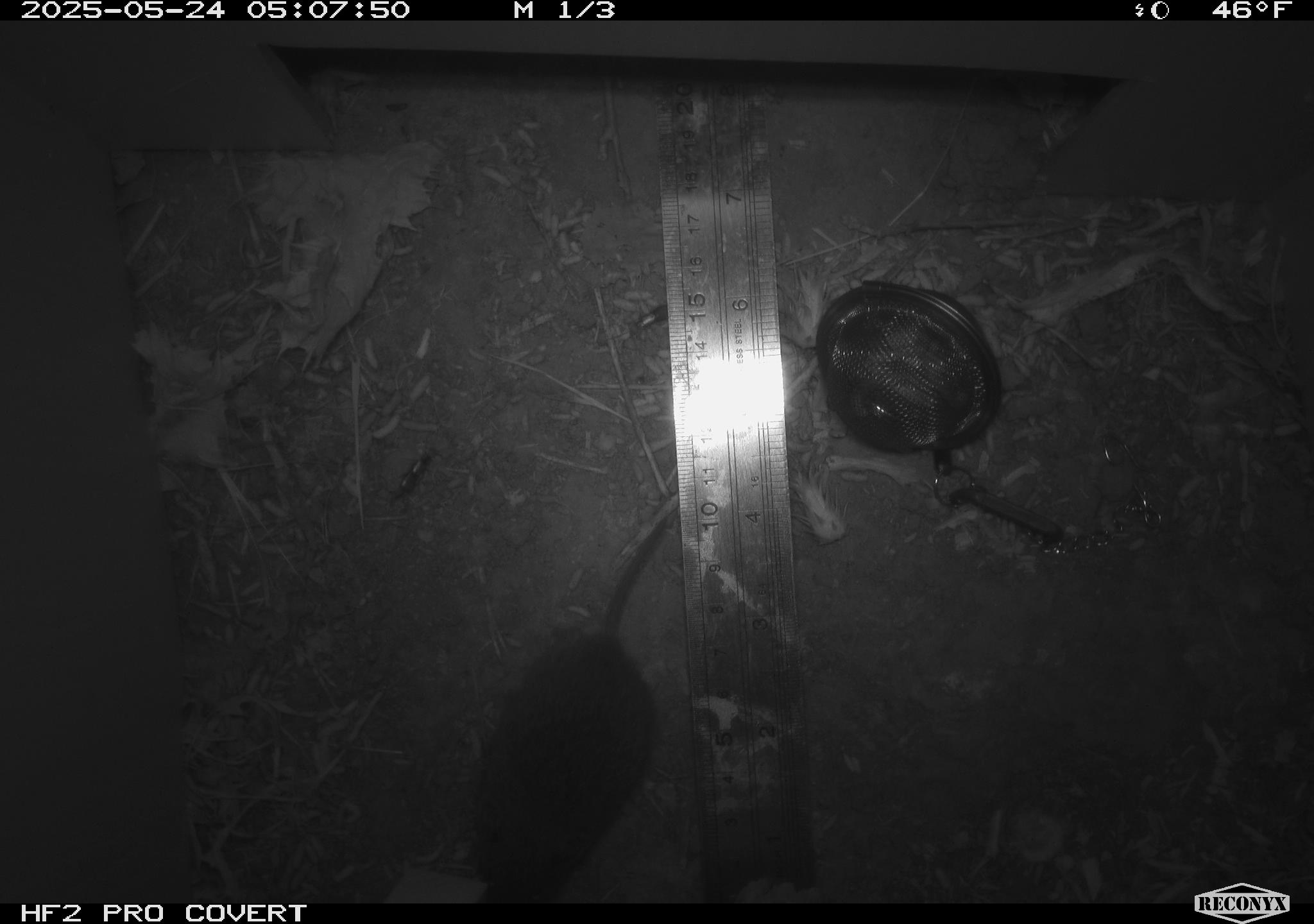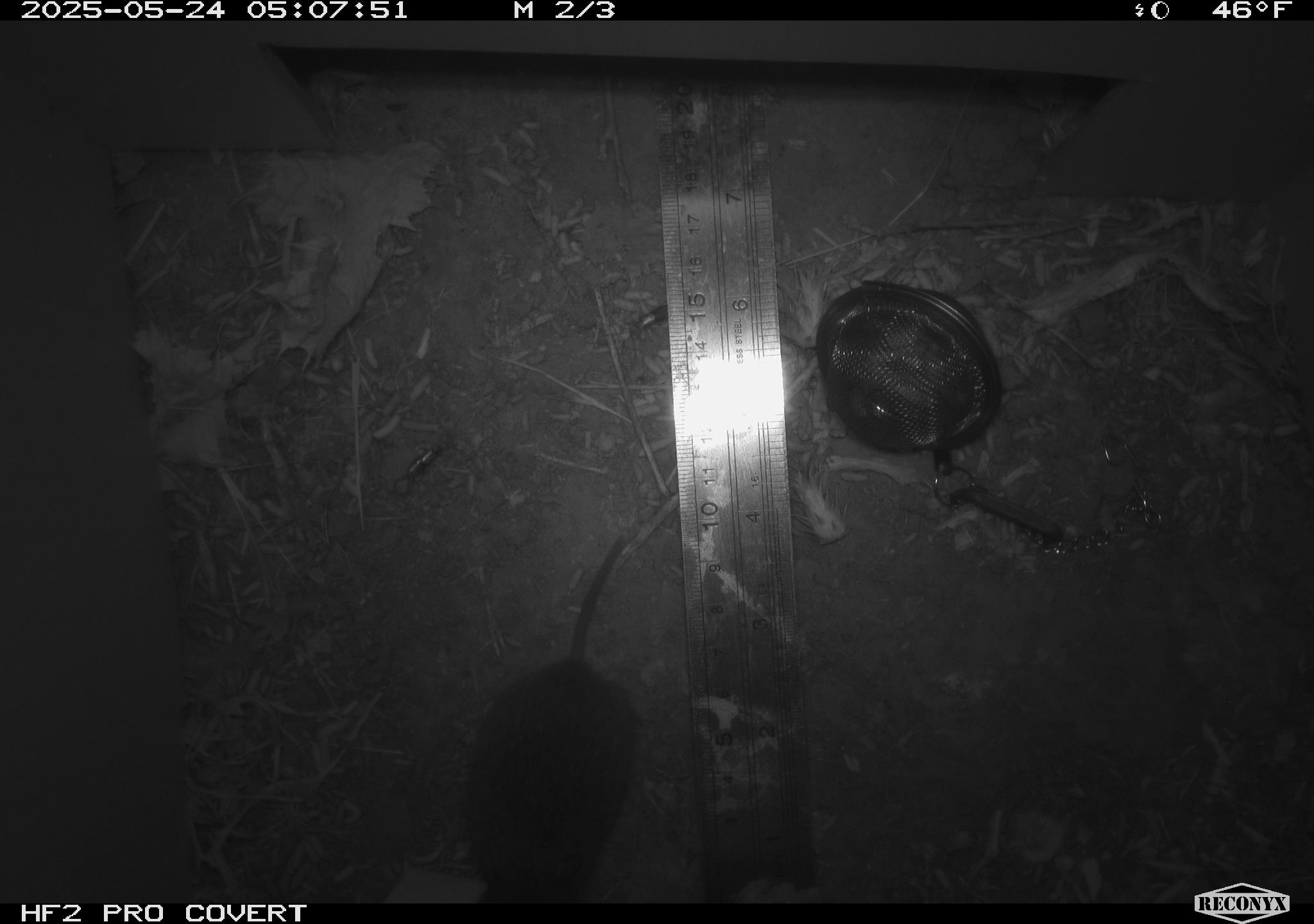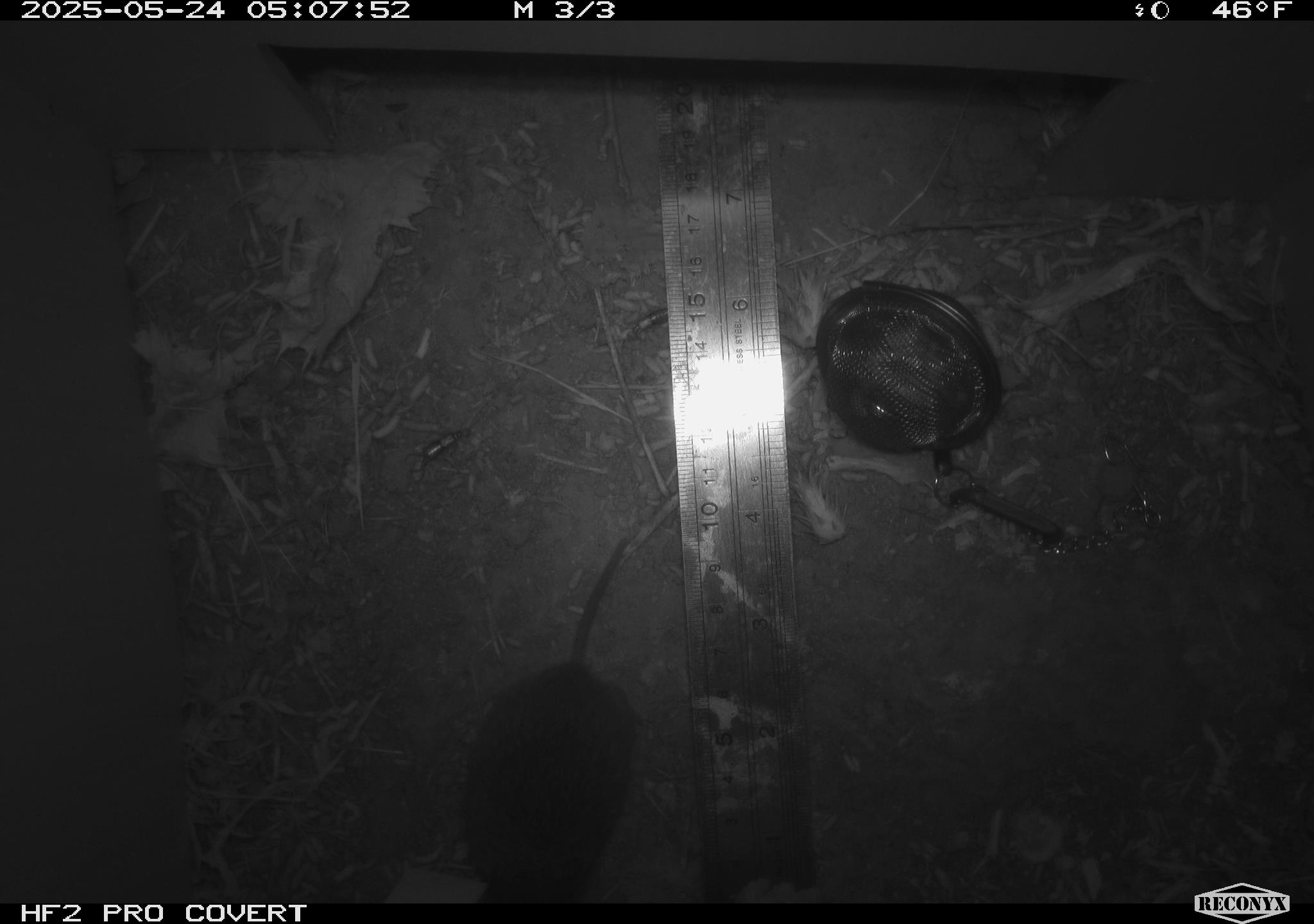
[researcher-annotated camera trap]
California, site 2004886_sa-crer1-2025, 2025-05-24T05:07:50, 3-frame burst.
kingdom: Animalia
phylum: Chordata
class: Mammalia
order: Rodentia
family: Cricetidae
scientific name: Arvicolinae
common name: voles, lemmings, and muskrats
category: arvicolinae subfamily